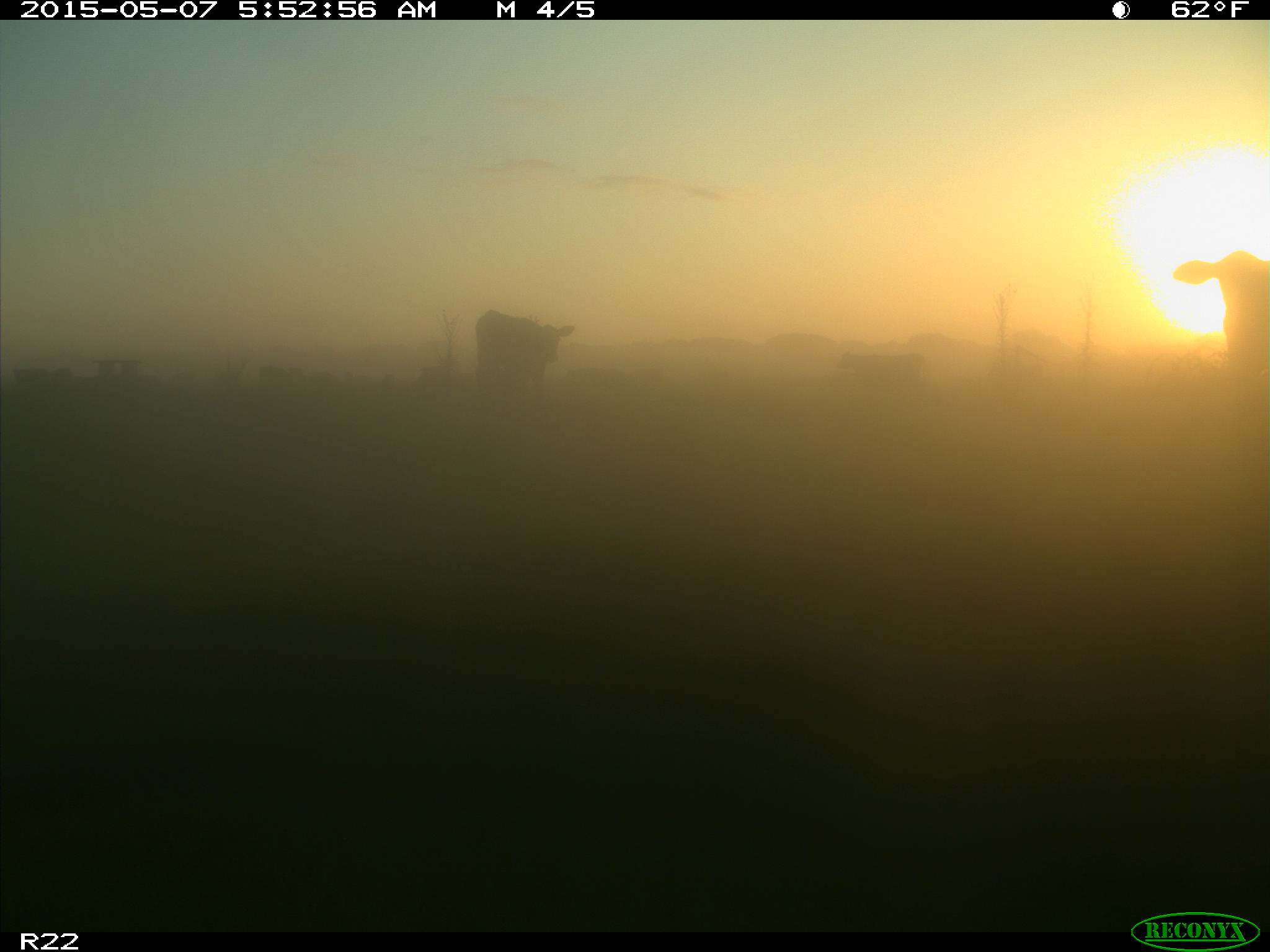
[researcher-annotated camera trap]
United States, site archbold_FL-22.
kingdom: Animalia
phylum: Chordata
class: Mammalia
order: Artiodactyla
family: Bovidae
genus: Bos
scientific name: Bos taurus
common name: domestic cow